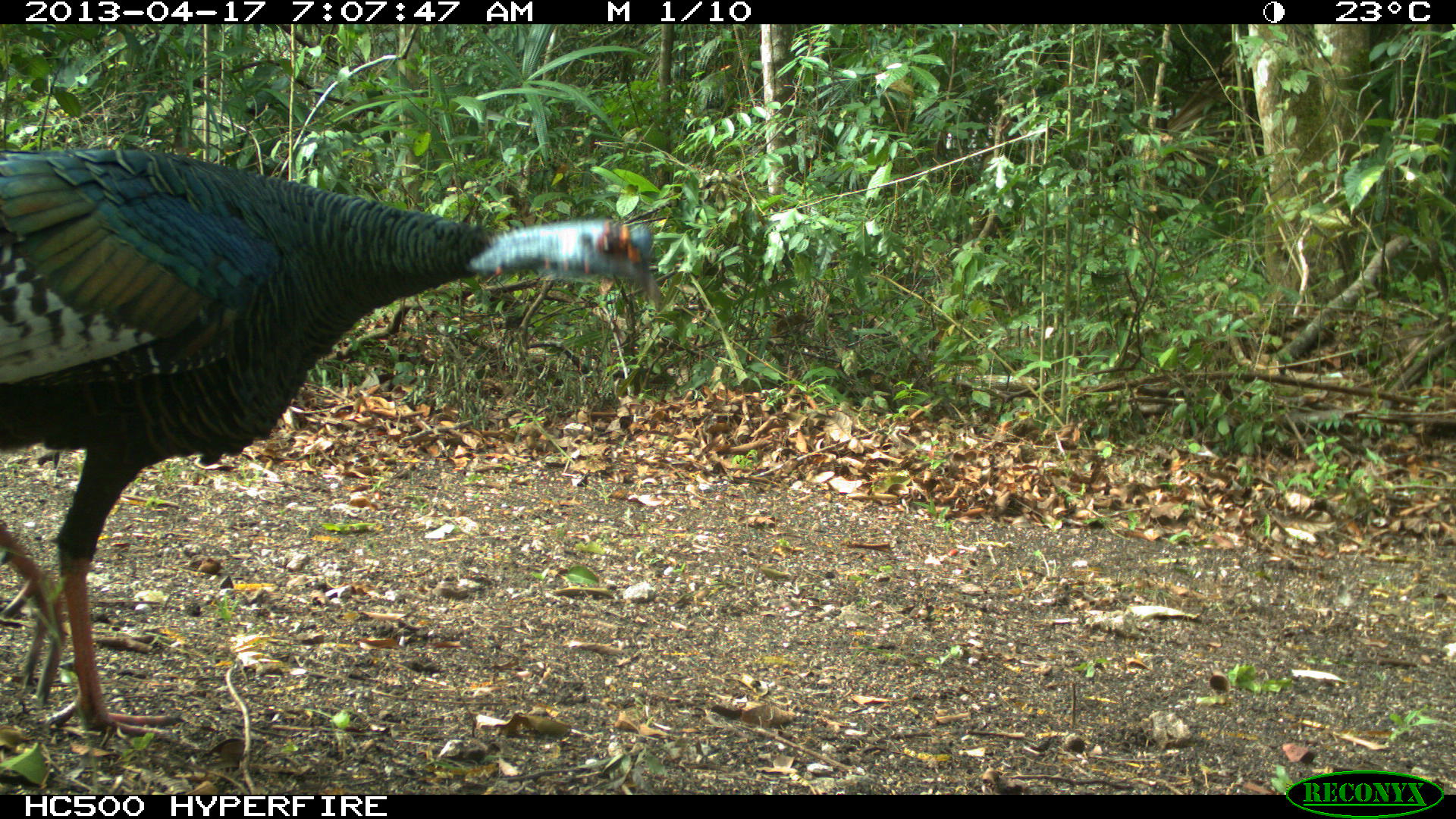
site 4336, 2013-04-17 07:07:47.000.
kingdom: Animalia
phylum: Chordata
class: Aves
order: Galliformes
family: Phasianidae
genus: Meleagris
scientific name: Meleagris ocellata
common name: ocellated turkey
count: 1